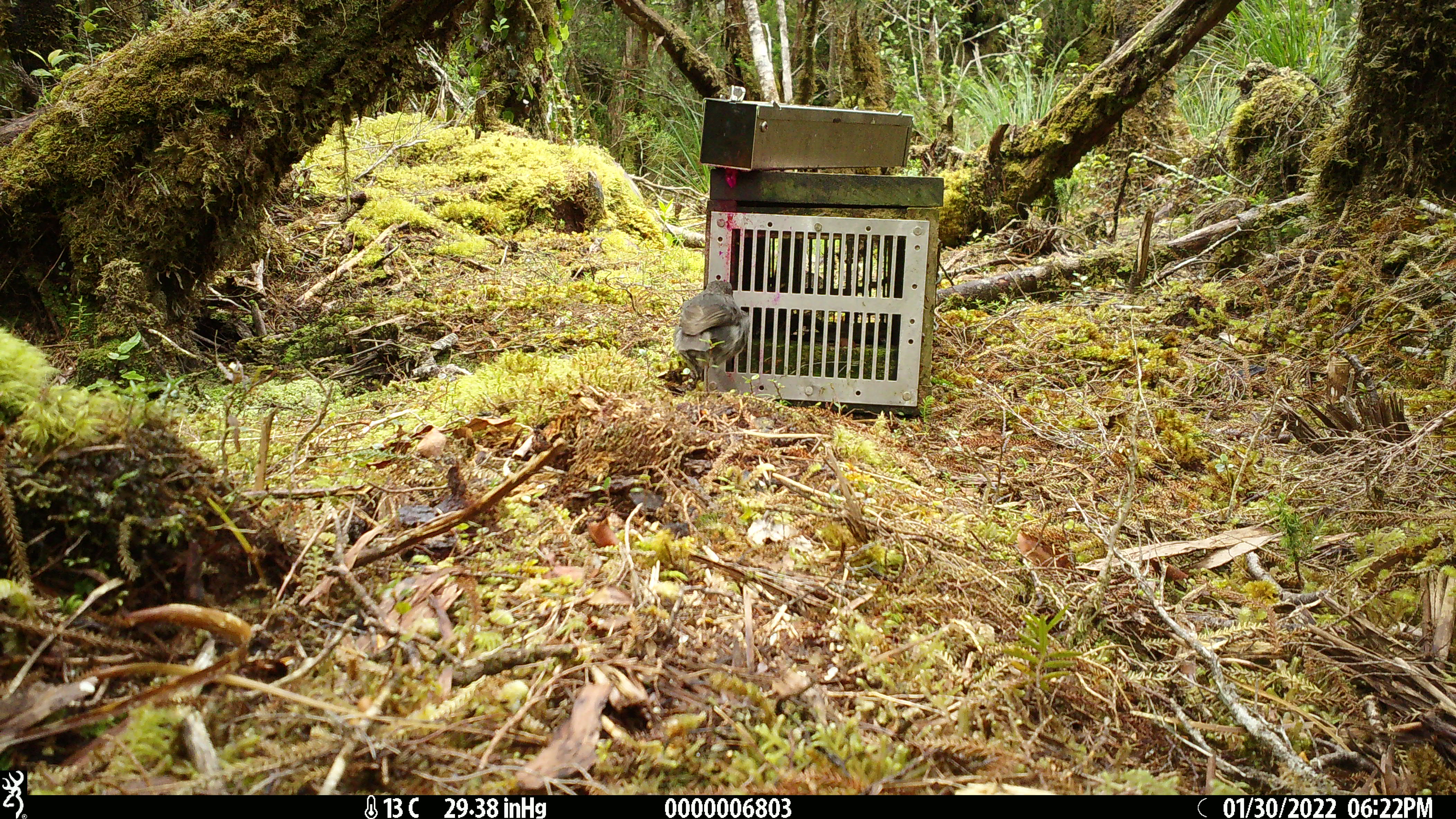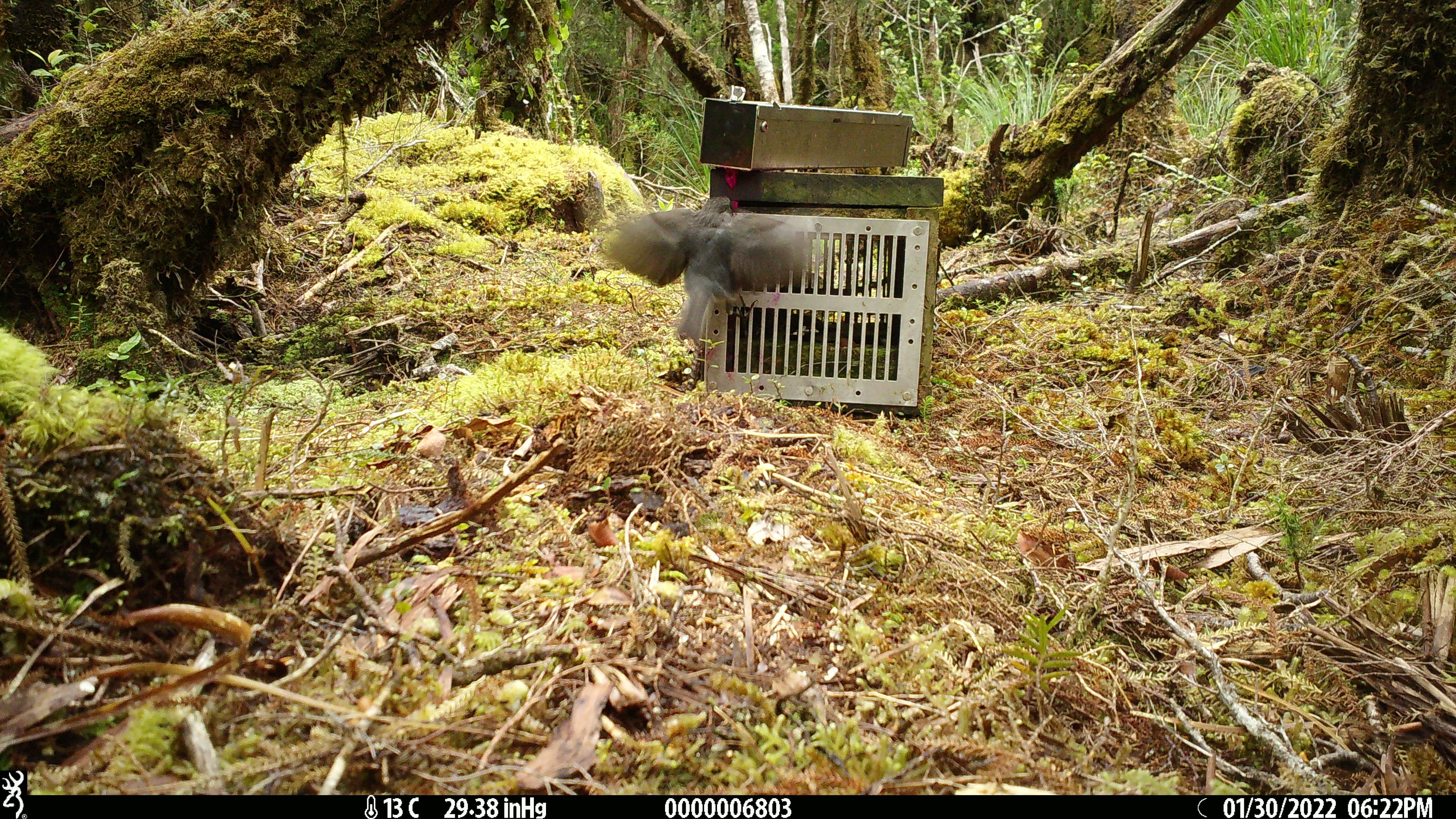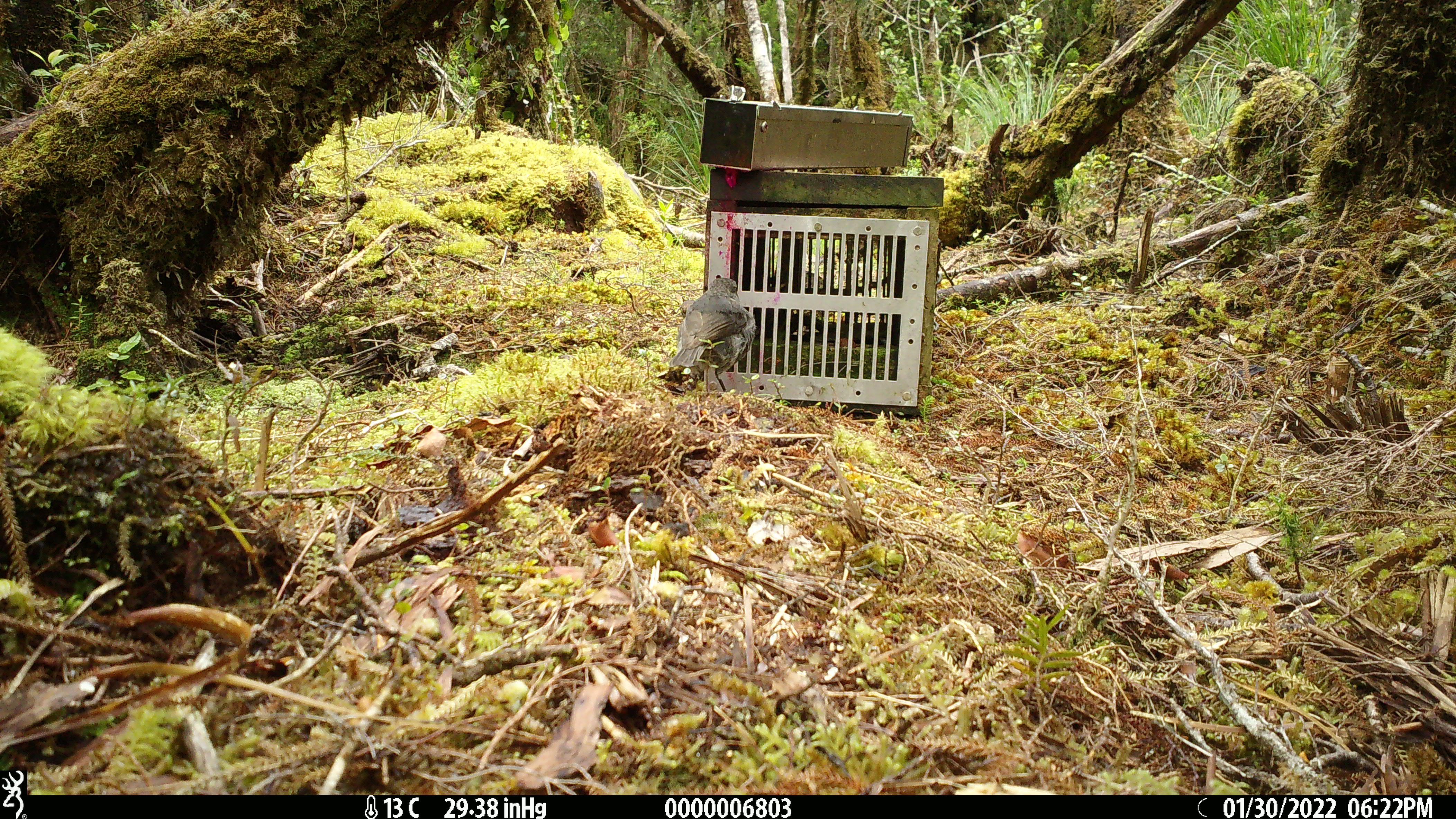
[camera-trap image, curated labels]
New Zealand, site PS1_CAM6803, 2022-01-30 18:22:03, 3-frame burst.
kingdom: Animalia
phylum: Chordata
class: Aves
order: Passeriformes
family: Petroicidae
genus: Petroica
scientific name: Petroica australis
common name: new zealand robin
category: robin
Robin (new zealand robin) (Petroica australis).